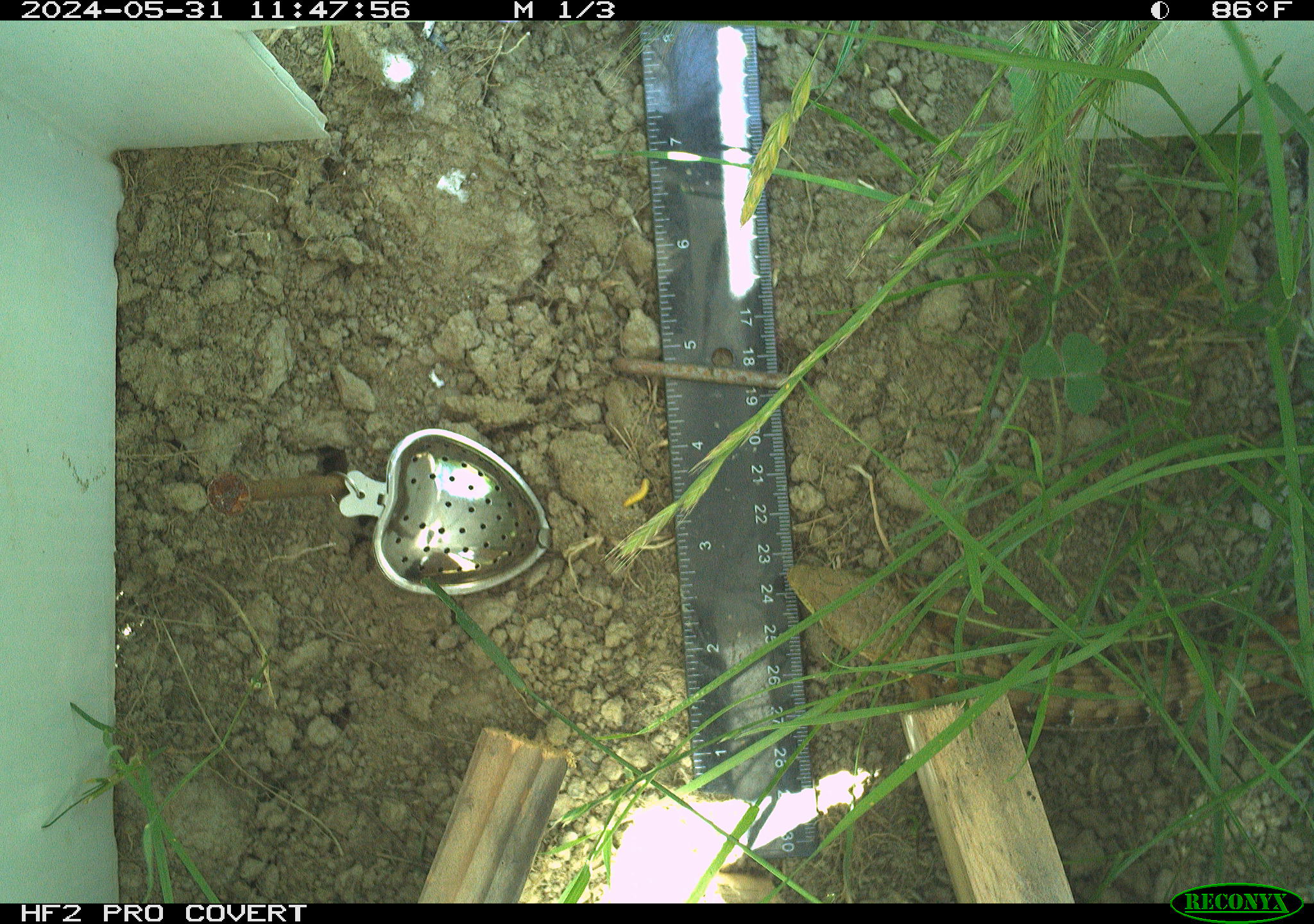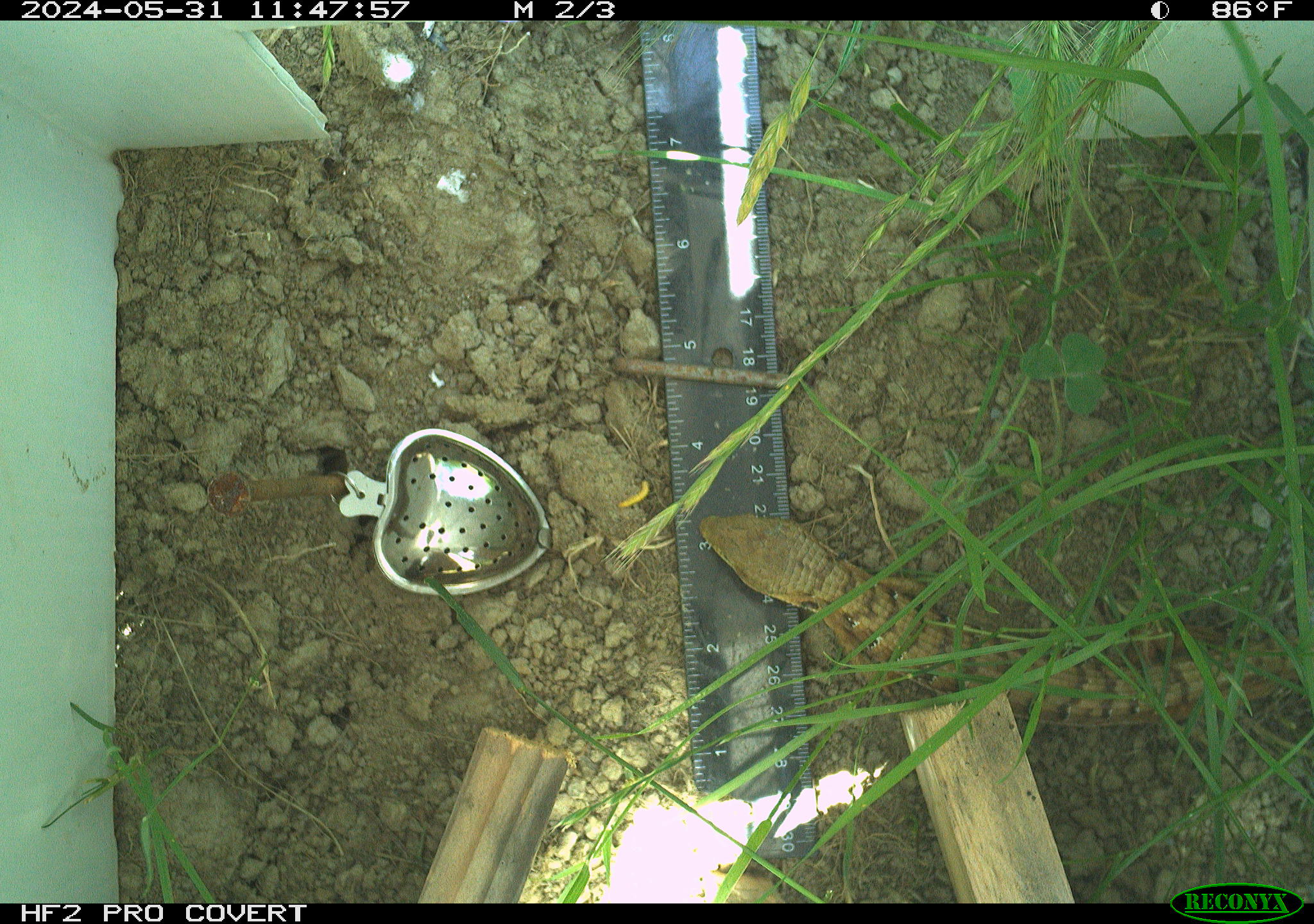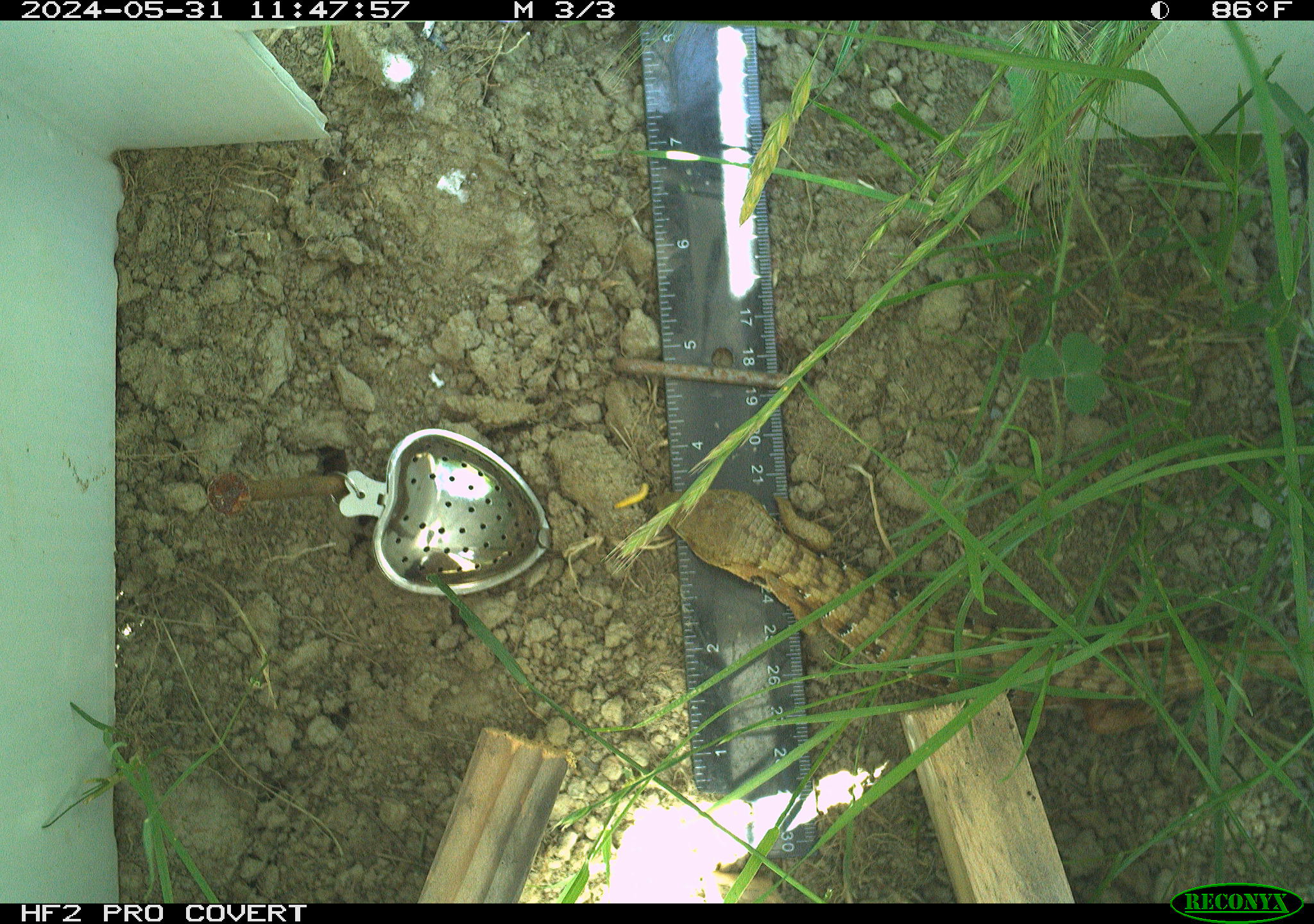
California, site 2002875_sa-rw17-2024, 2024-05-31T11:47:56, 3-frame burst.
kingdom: Animalia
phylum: Chordata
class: Reptilia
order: Squamata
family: Anguidae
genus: Elgaria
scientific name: Elgaria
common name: alligator lizards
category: elgaria species